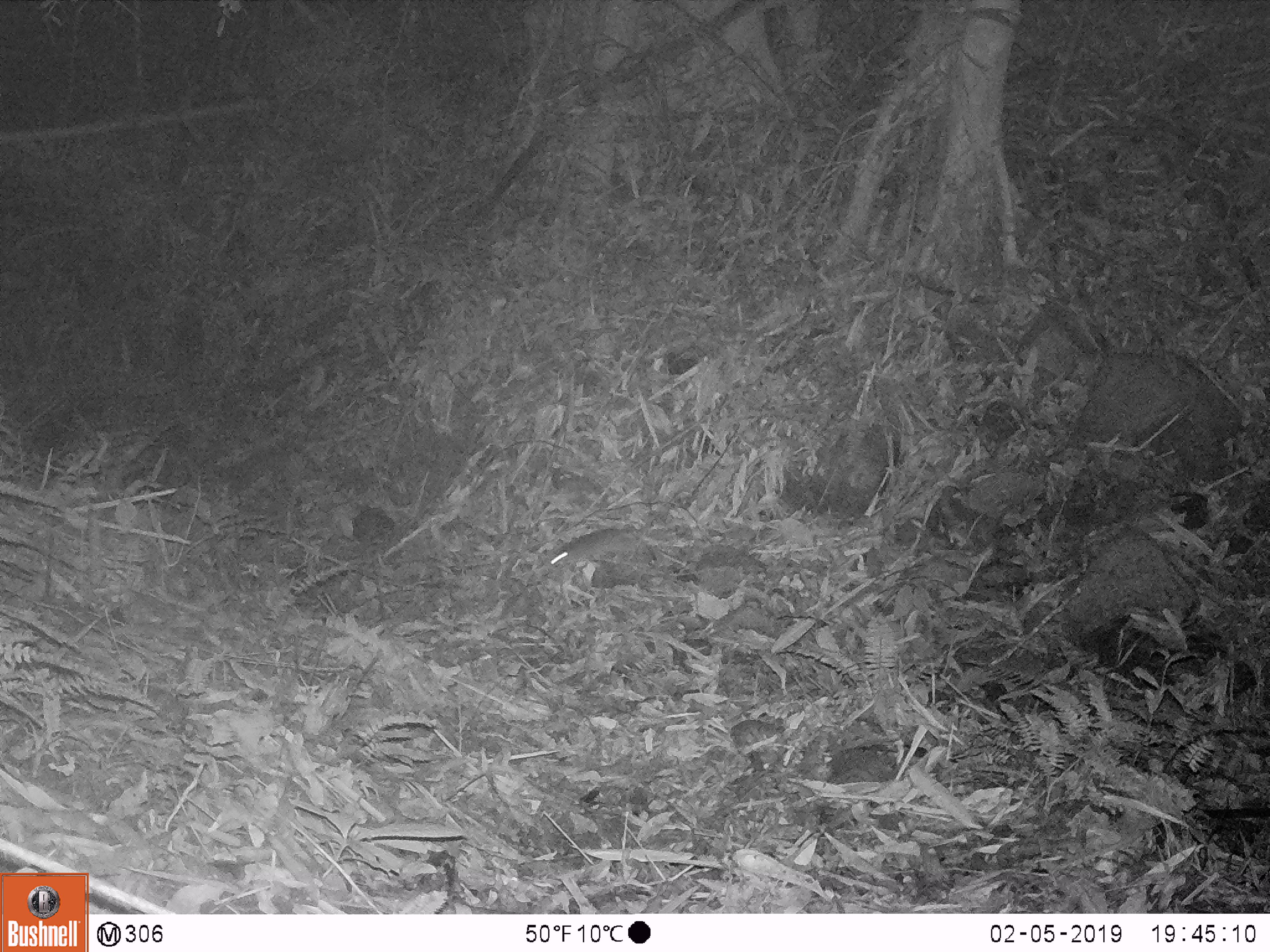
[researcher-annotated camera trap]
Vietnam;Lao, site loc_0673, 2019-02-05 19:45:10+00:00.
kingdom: Animalia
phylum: Chordata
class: Mammalia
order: Rodentia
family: Muridae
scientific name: Muridae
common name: old-world mice and rats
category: unidentified murid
Unidentified murid (old-world mice and rats) (Muridae). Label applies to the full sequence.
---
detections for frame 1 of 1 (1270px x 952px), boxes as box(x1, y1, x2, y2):
unidentified murid: box(550, 527, 689, 569)